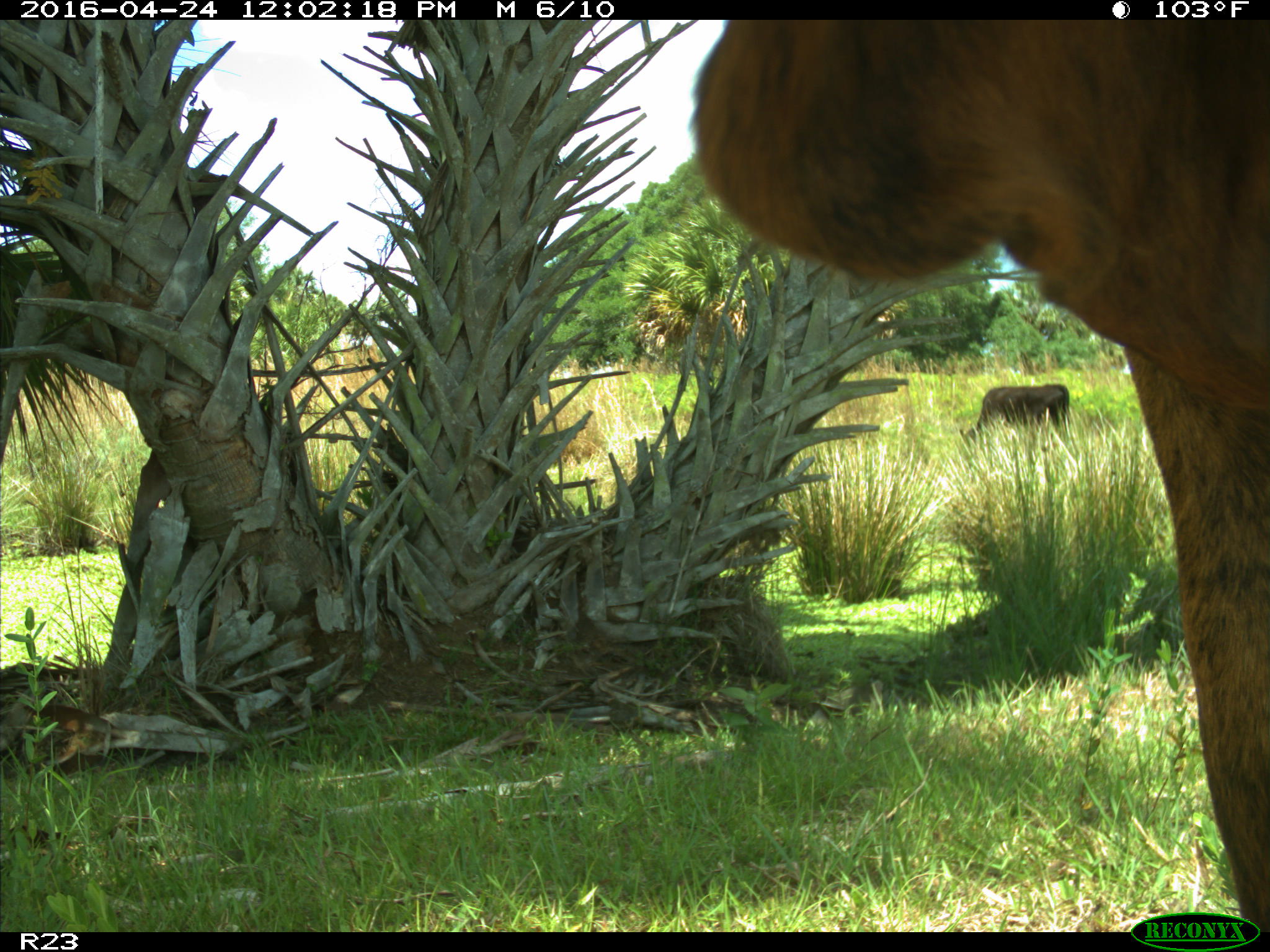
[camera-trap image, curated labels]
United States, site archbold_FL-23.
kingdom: Animalia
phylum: Chordata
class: Mammalia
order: Artiodactyla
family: Bovidae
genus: Bos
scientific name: Bos taurus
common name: domestic cow